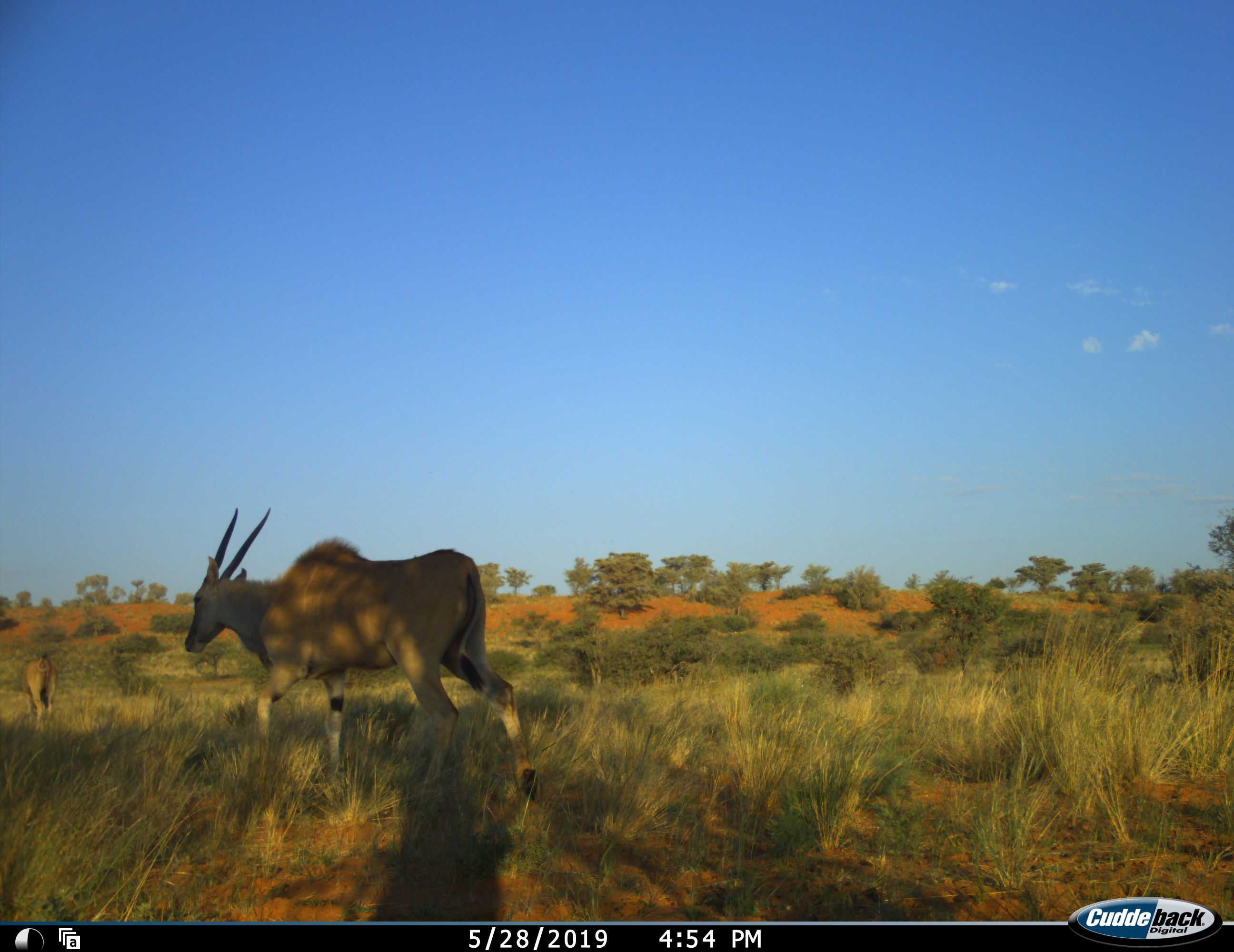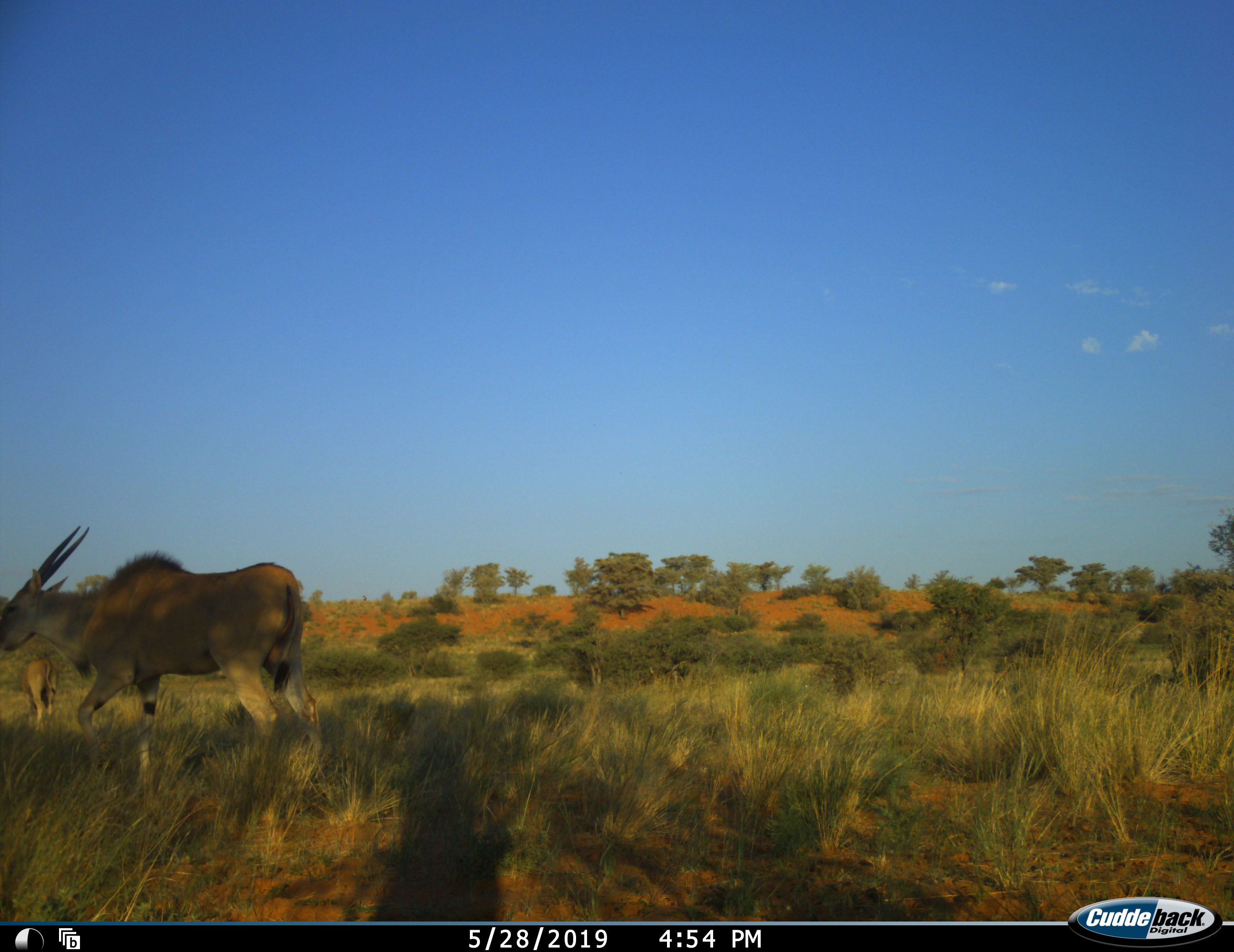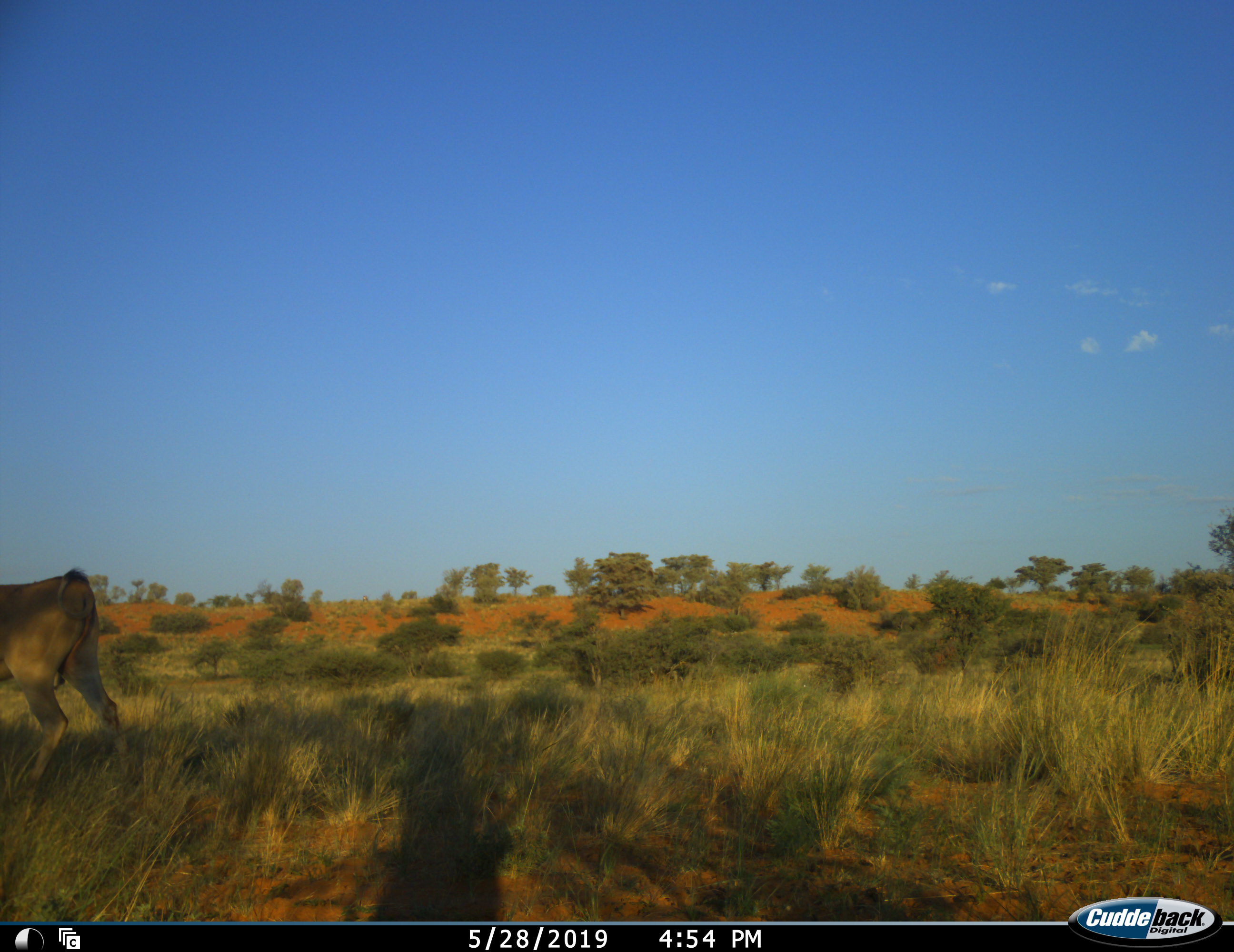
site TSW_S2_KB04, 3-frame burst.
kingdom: Animalia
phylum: Chordata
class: Mammalia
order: Artiodactyla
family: Bovidae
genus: Tragelaphus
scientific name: Tragelaphus oryx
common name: eland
Eland (Tragelaphus oryx), count 2. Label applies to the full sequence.